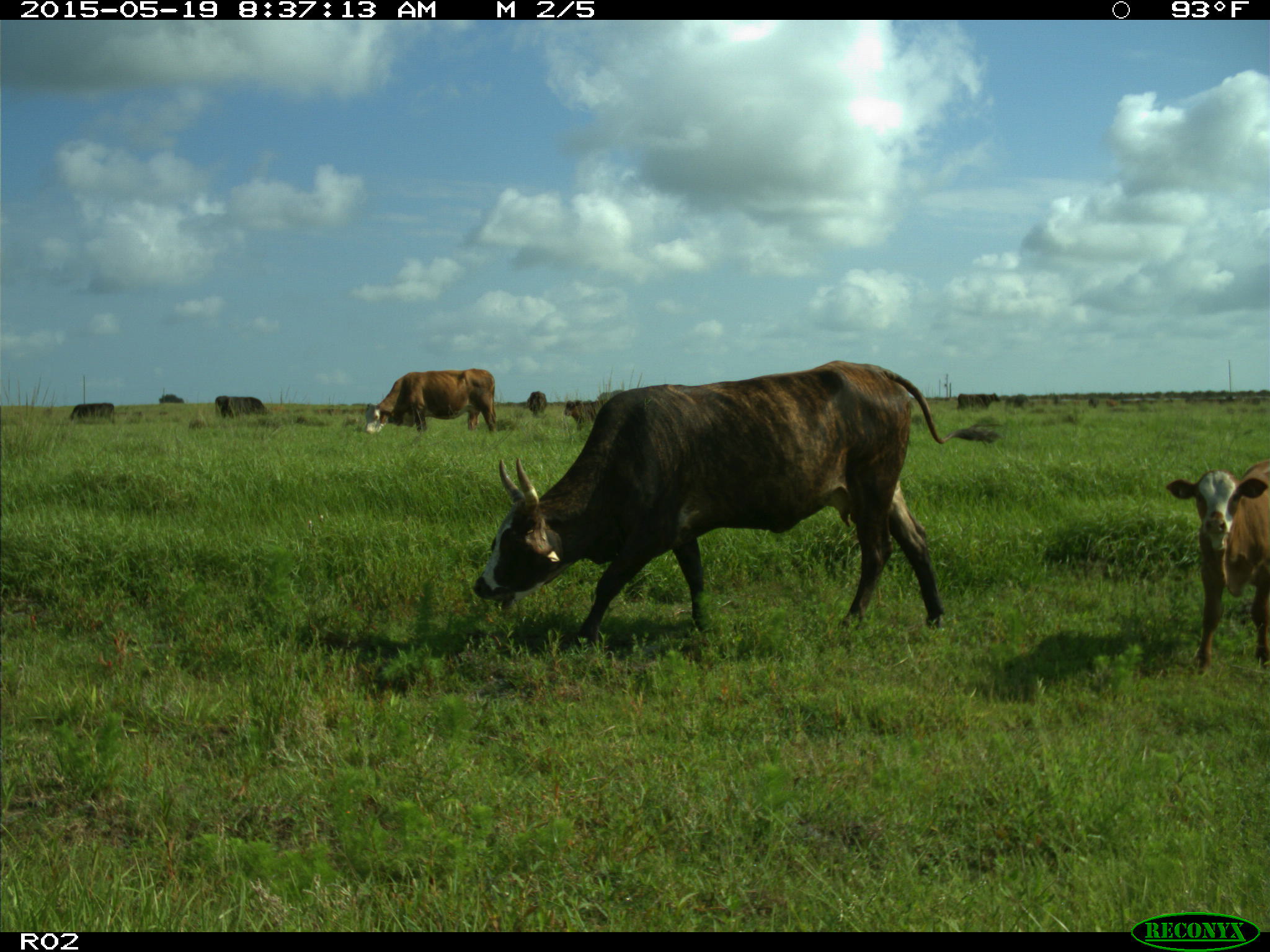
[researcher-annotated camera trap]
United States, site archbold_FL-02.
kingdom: Animalia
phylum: Chordata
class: Mammalia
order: Artiodactyla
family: Bovidae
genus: Bos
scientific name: Bos taurus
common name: domestic cow